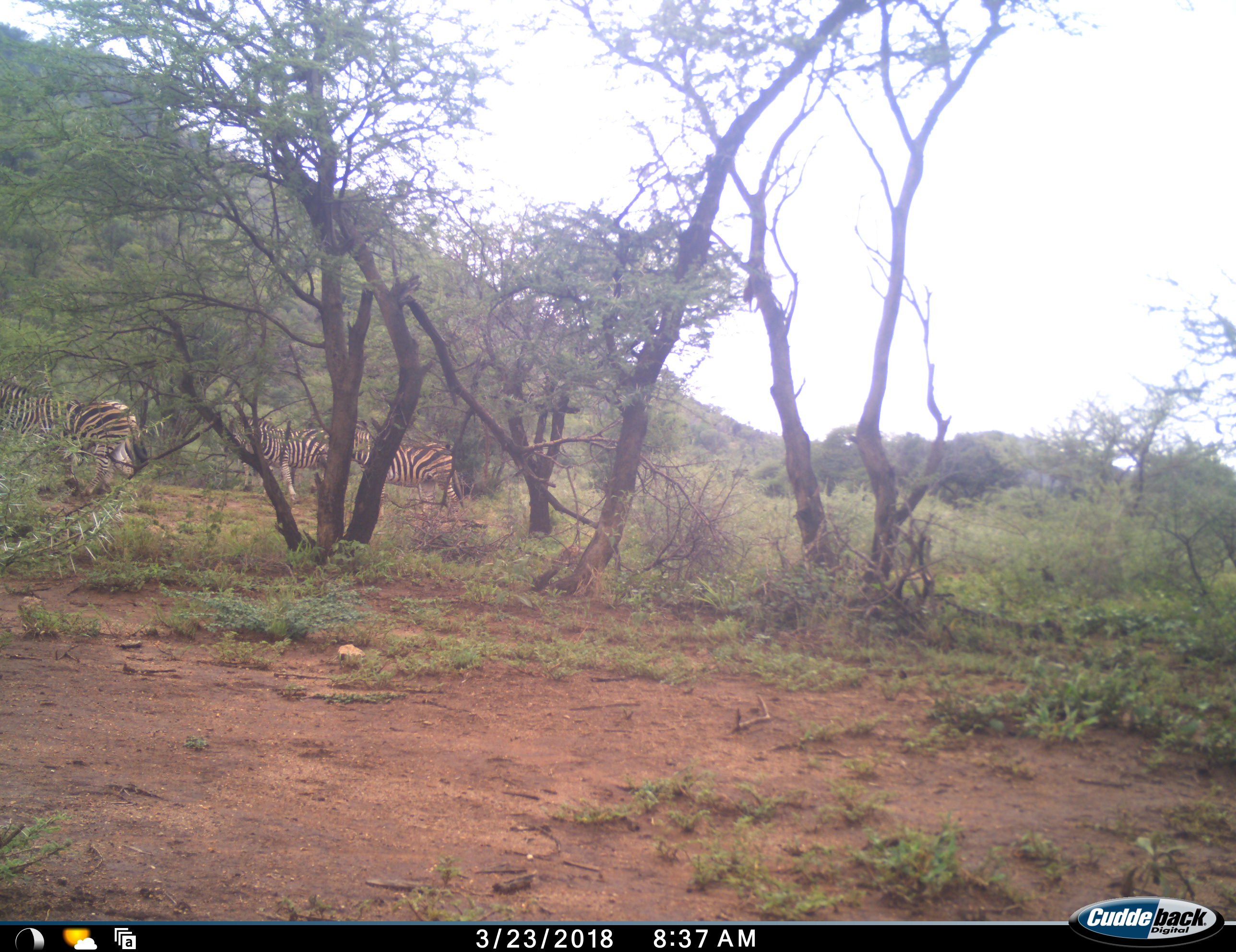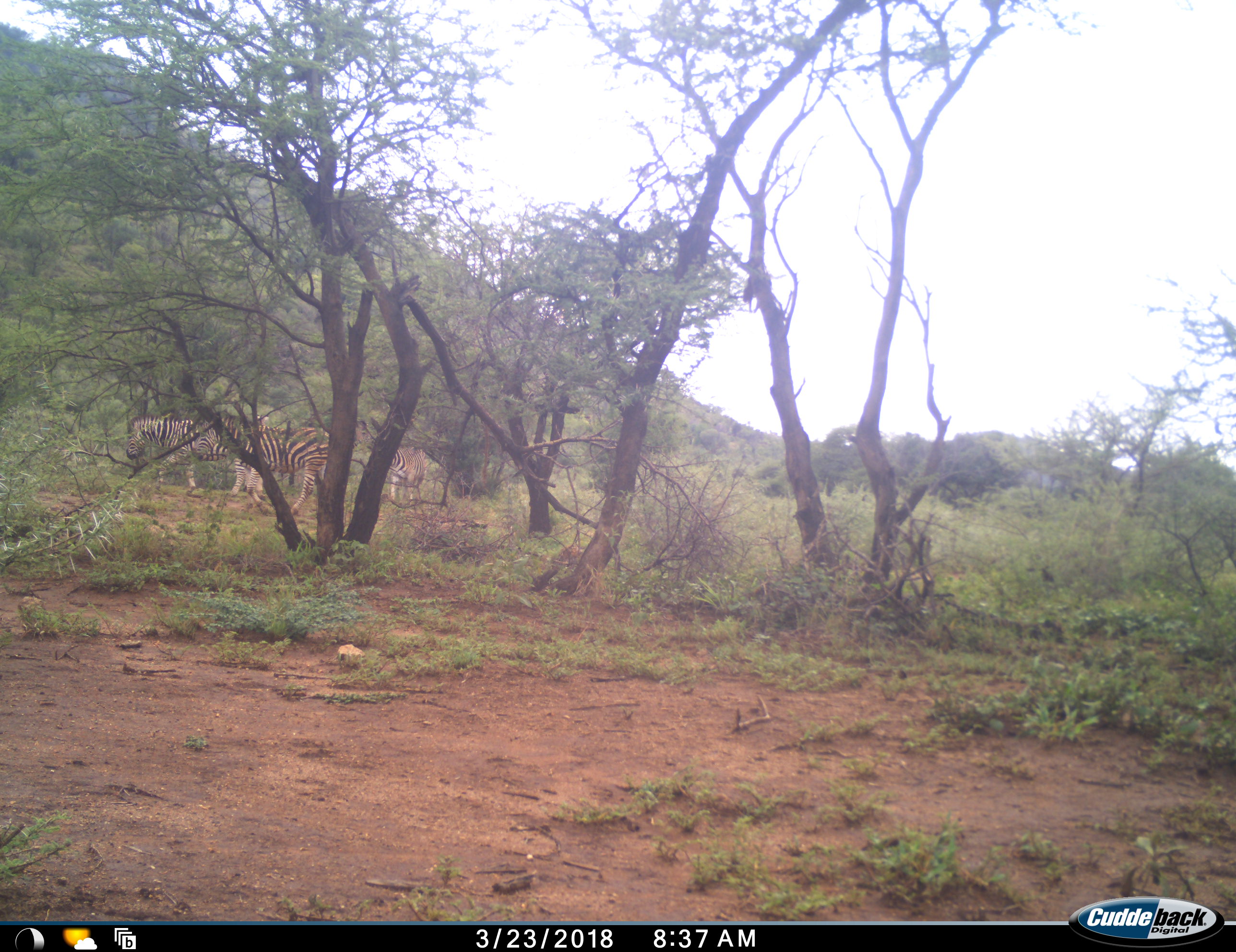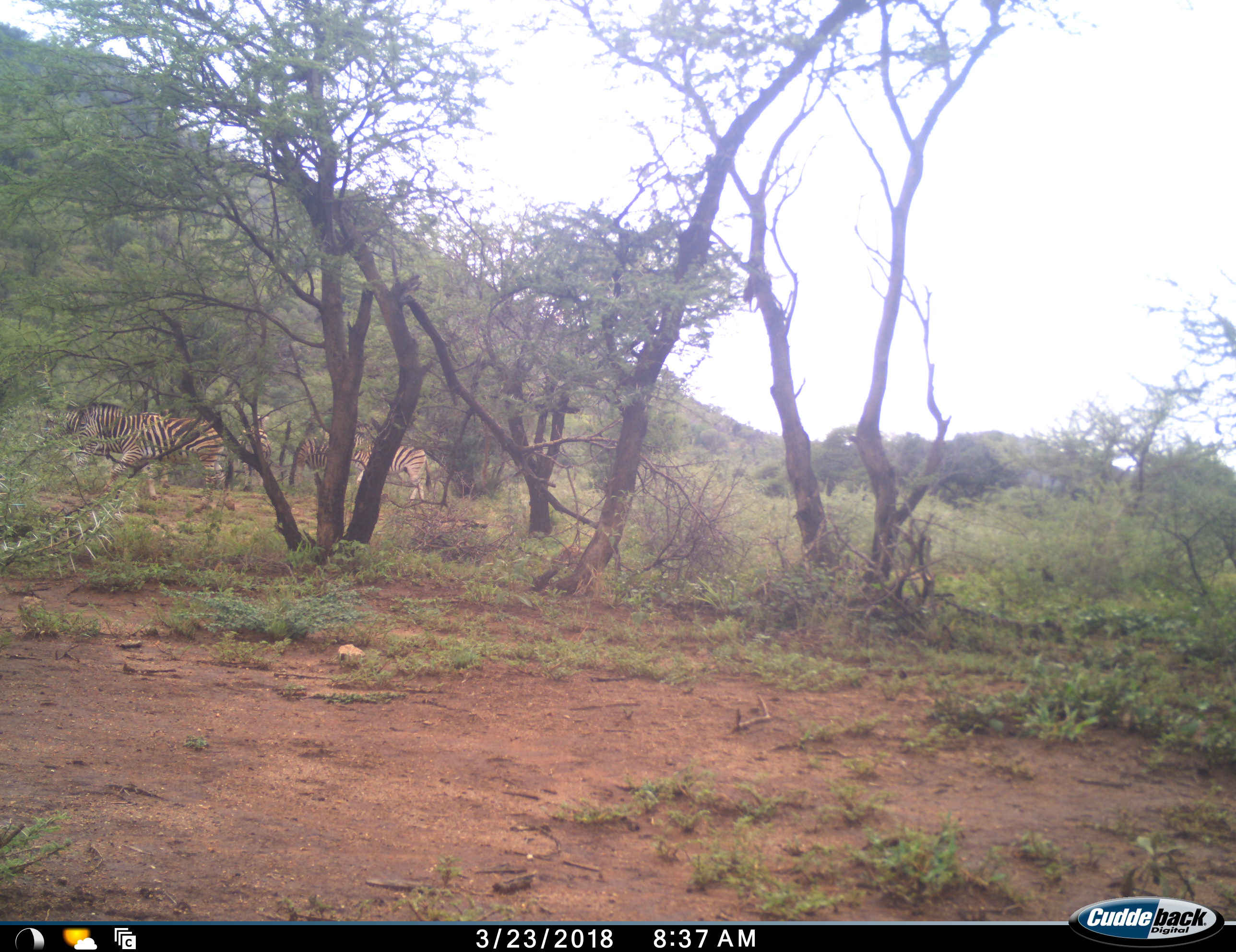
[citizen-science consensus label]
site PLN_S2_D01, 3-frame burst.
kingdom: Animalia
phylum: Chordata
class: Mammalia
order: Perissodactyla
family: Equidae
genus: Equus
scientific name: Equus quagga burchellii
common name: burchell's zebra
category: zebraburchells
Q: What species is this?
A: Zebraburchells (burchell's zebra) (Equus quagga burchellii).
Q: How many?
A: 4.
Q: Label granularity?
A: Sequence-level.